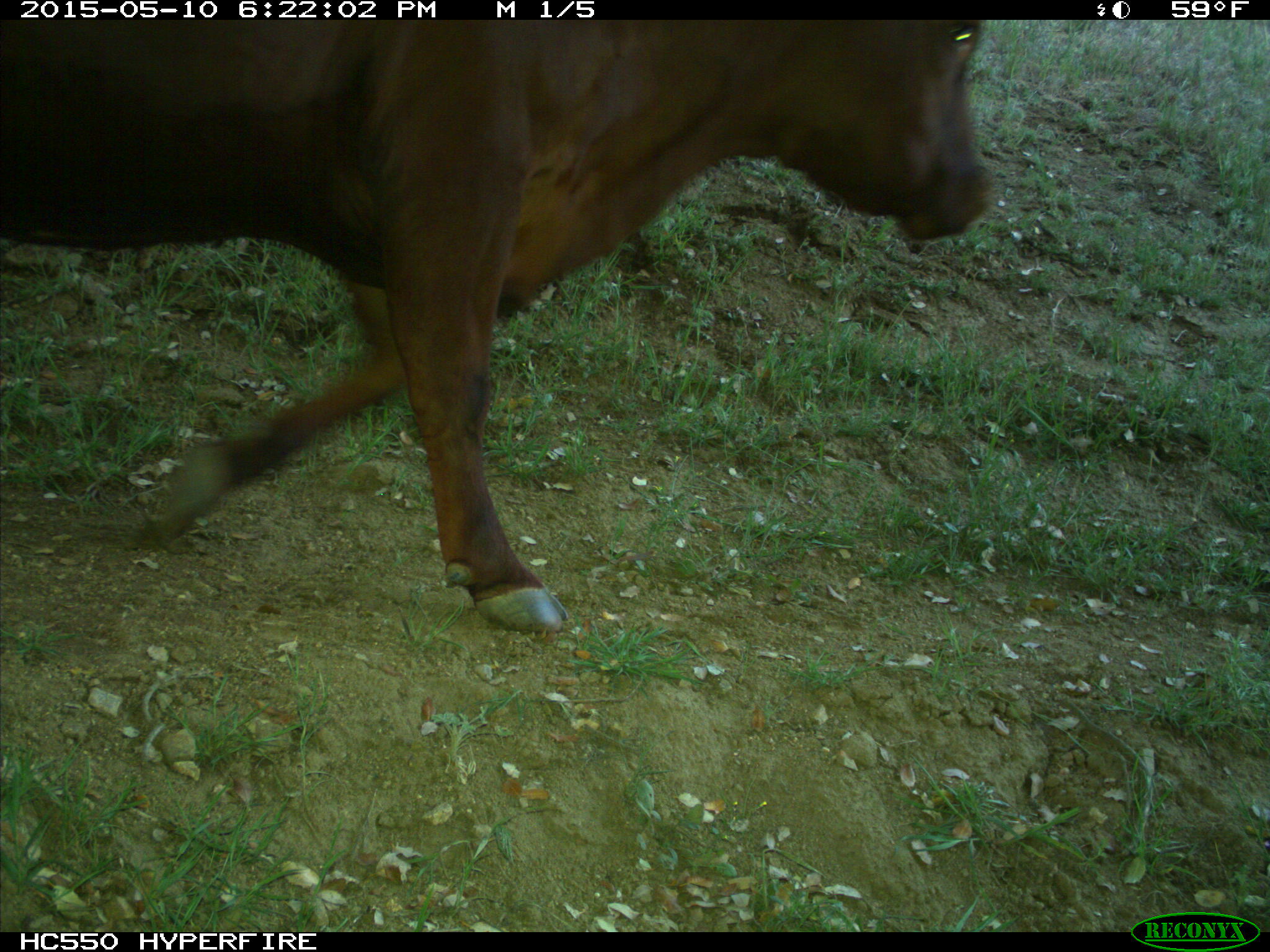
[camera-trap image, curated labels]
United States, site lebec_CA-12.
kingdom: Animalia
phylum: Chordata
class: Mammalia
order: Artiodactyla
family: Bovidae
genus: Bos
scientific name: Bos taurus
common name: domestic cow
Bos taurus (domestic cow).